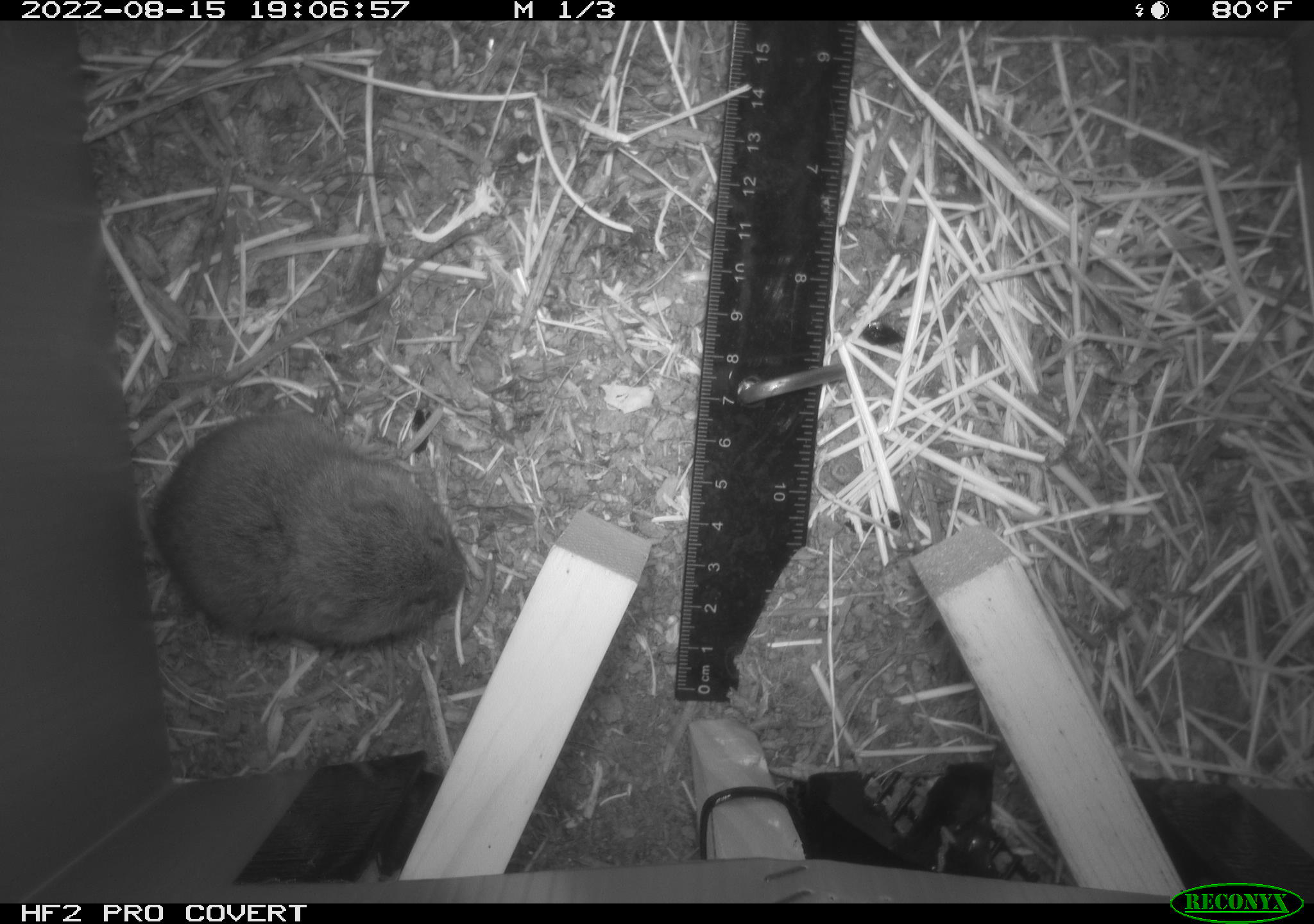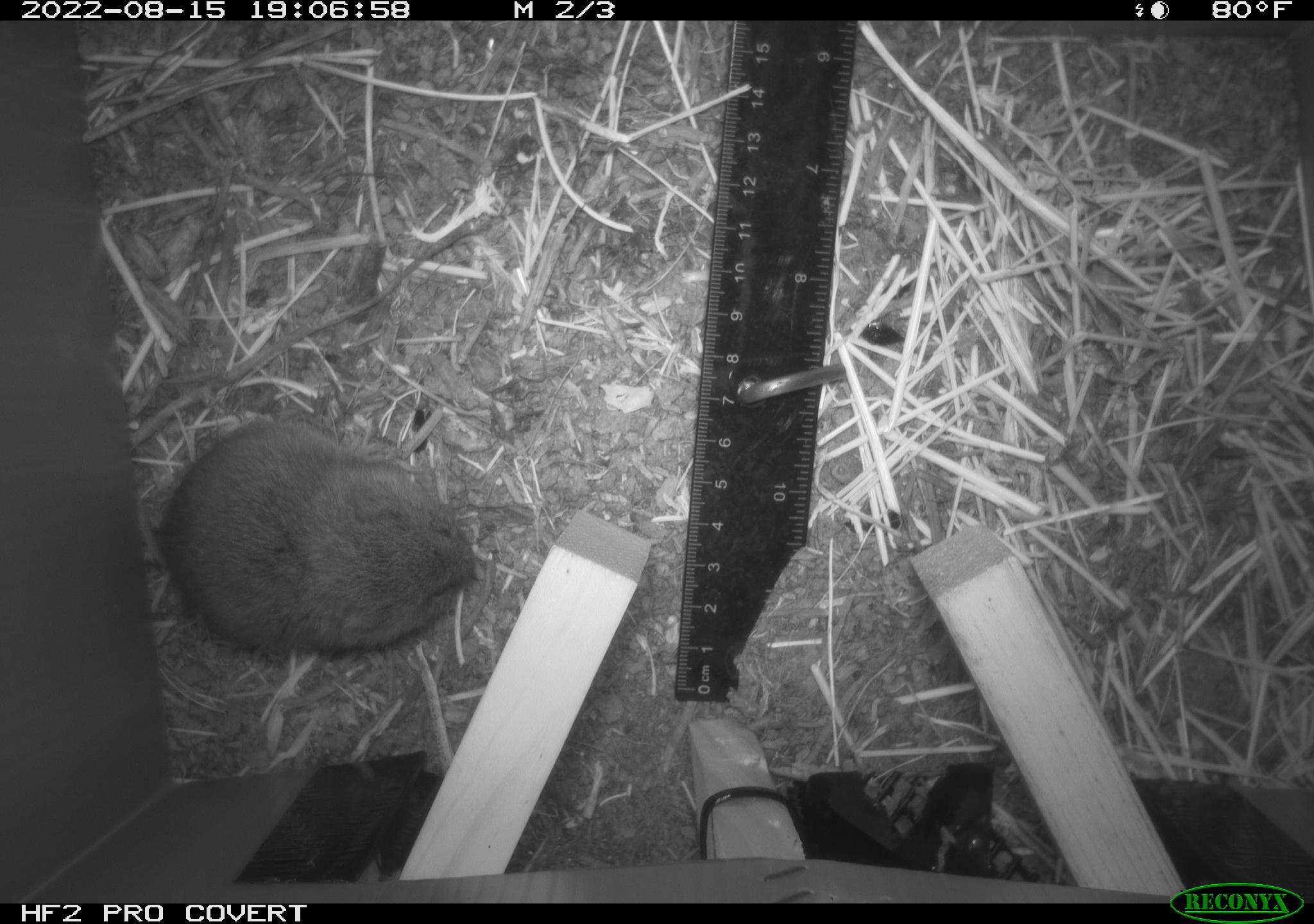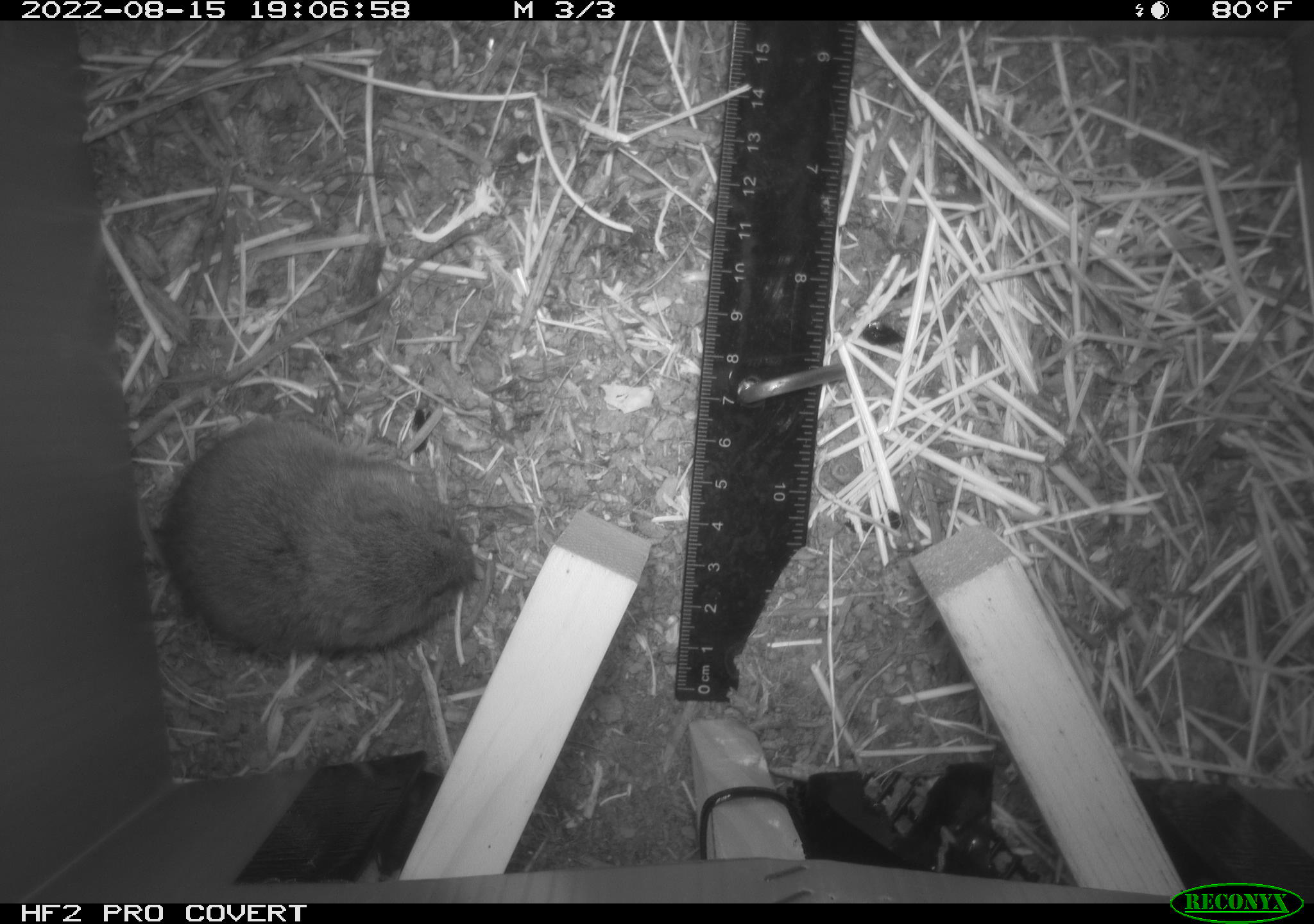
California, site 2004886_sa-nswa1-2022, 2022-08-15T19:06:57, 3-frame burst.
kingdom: Animalia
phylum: Chordata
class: Mammalia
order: Rodentia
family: Cricetidae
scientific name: Cricetidae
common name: hamsters, voles, lemmings, and allies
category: cricetidae family